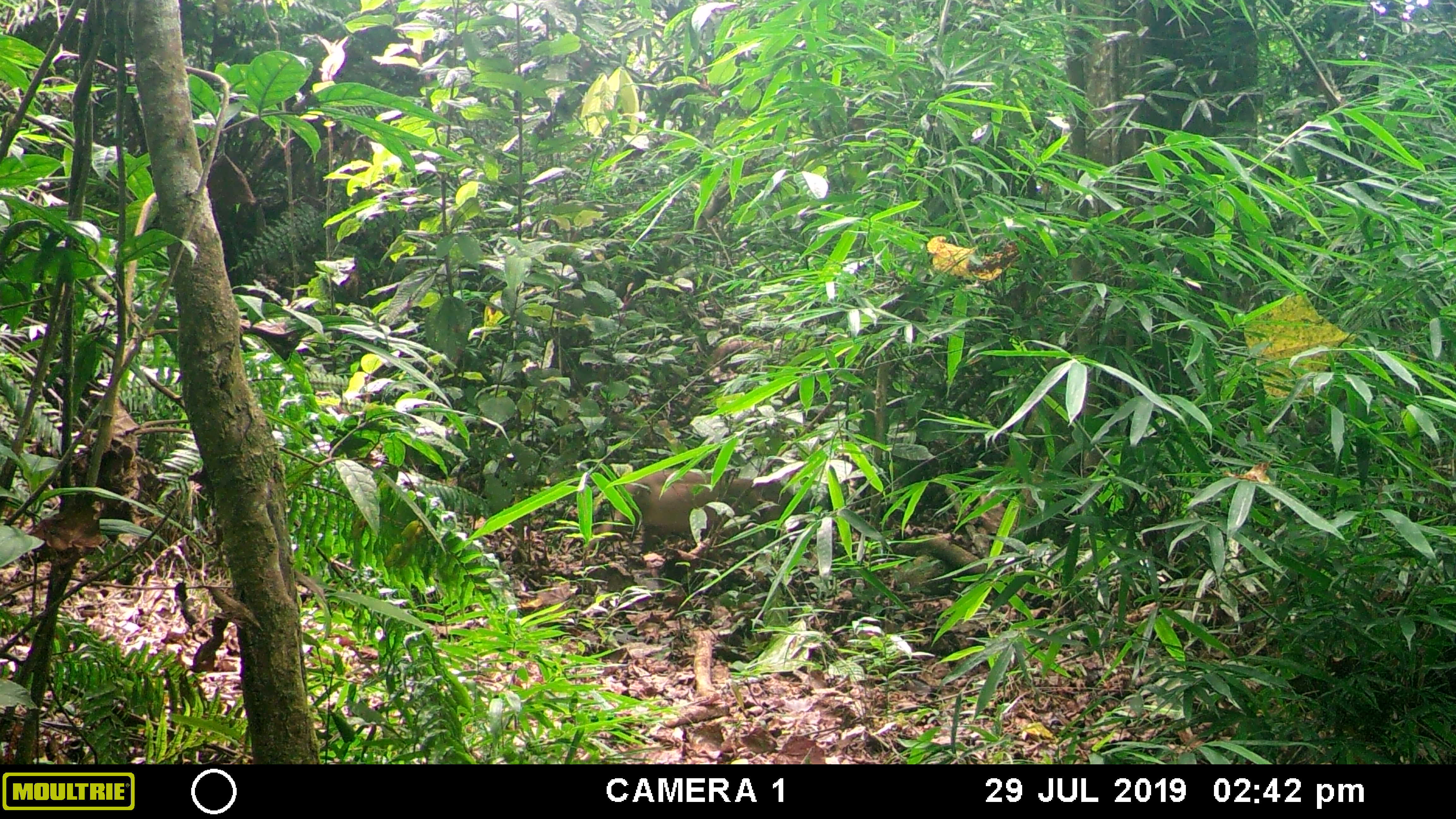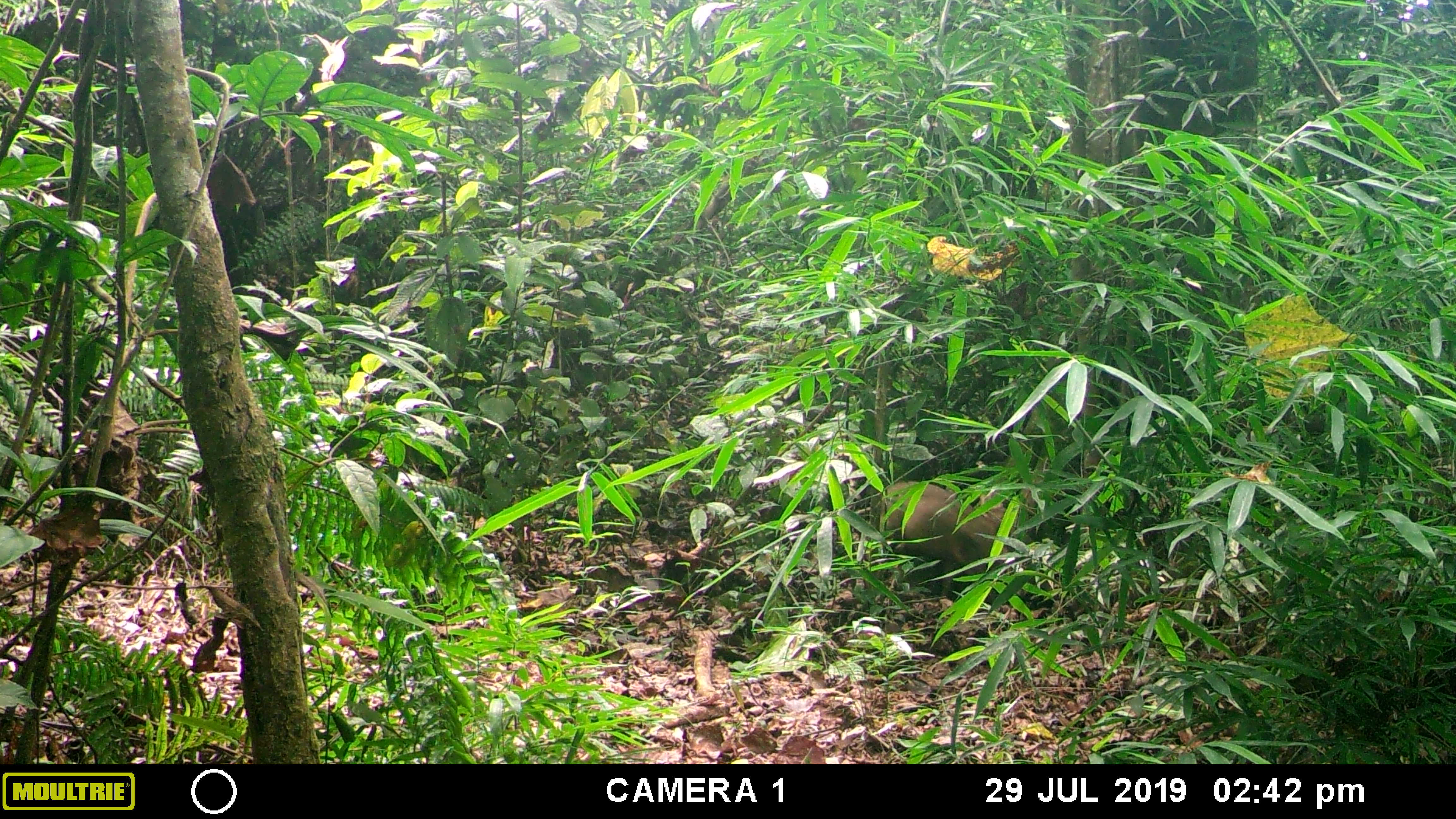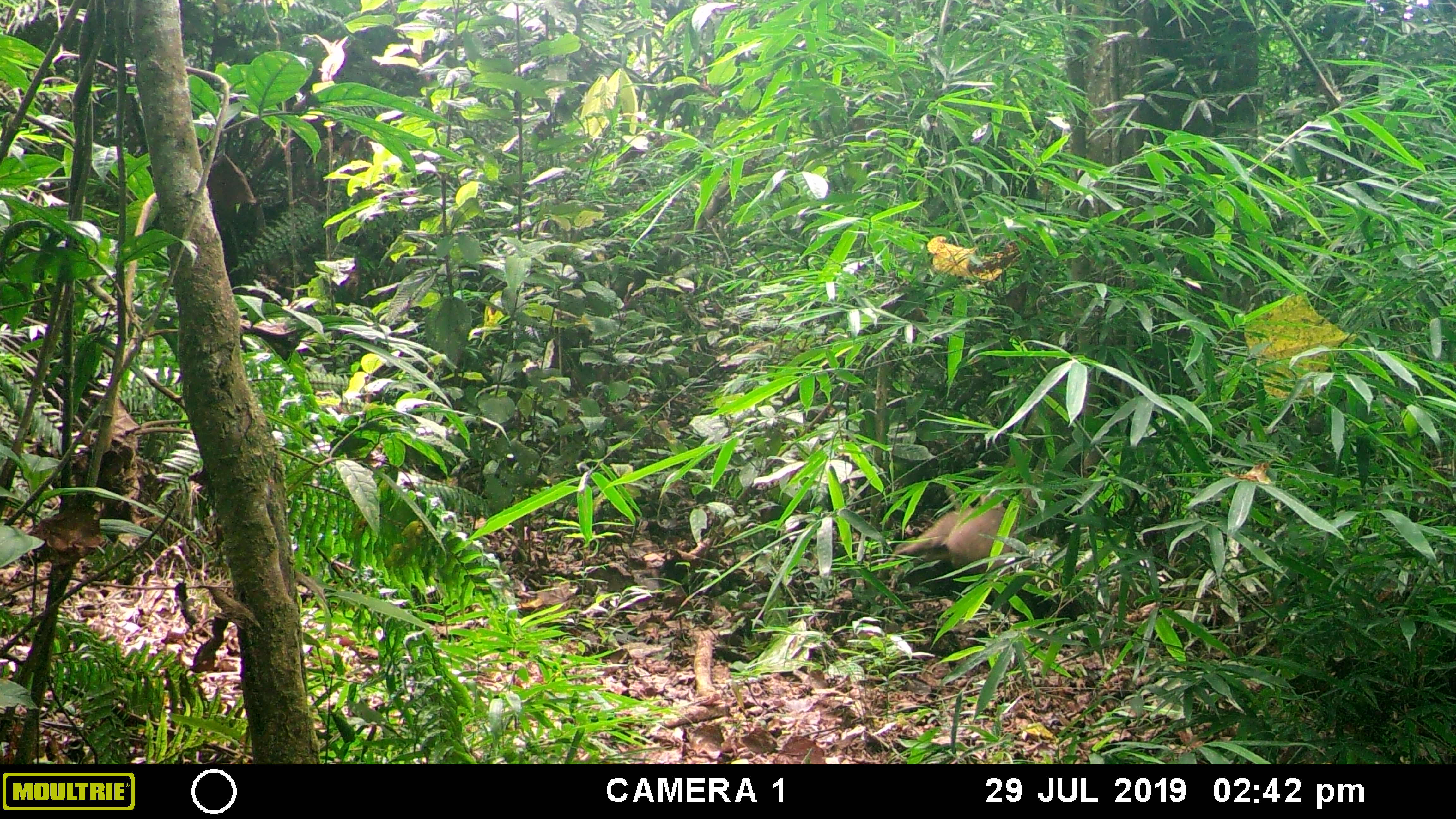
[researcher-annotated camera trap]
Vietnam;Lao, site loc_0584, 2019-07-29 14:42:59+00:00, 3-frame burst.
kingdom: Animalia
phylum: Chordata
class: Mammalia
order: Artiodactyla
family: Suidae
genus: Sus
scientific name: Sus scrofa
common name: eurasian wild pig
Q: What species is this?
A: Eurasian wild pig (Sus scrofa).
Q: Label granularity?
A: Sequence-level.